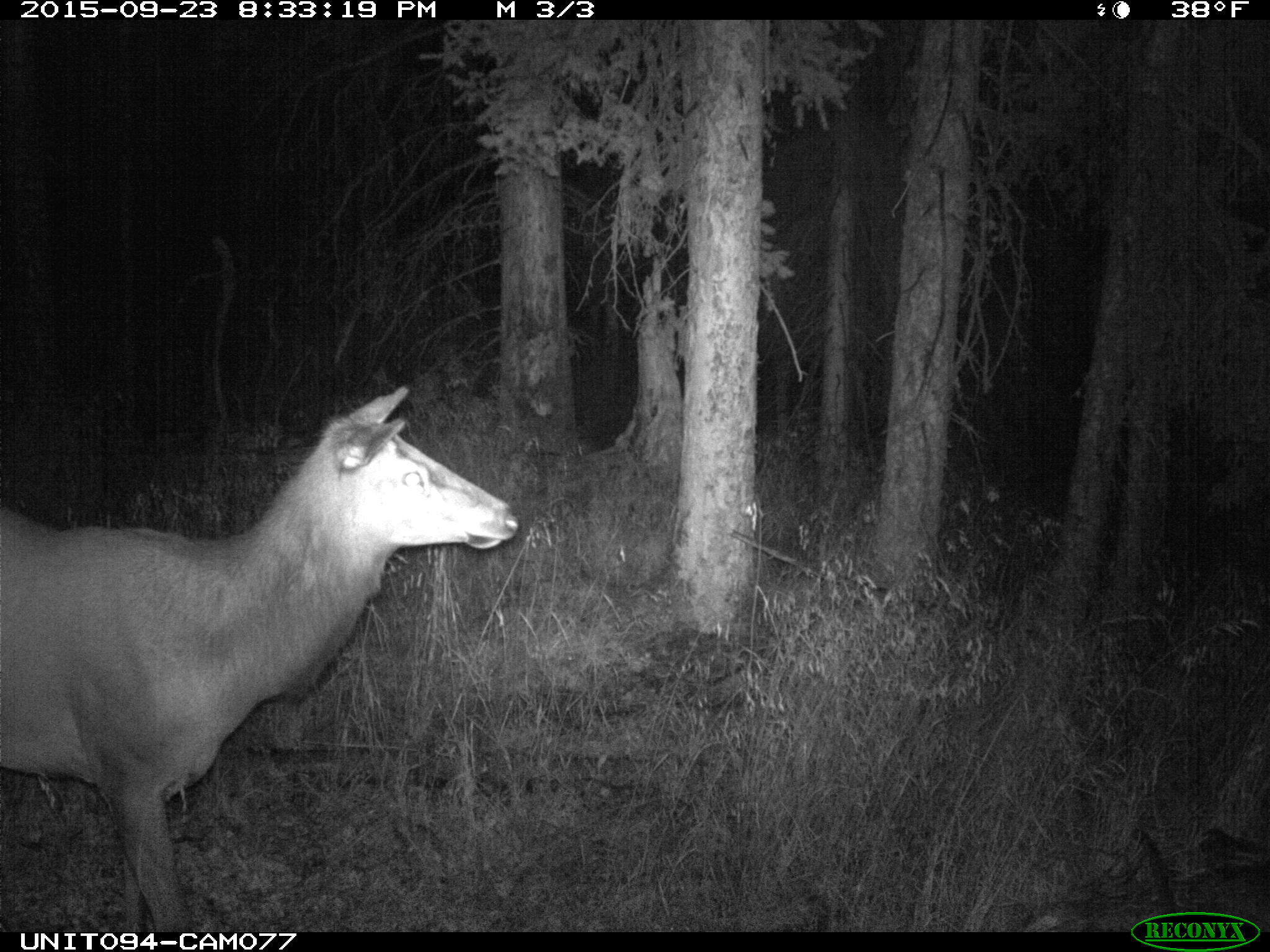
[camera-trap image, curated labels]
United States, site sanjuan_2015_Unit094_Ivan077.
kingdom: Animalia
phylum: Chordata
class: Mammalia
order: Artiodactyla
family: Cervidae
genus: Cervus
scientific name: Cervus elaphus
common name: red deer